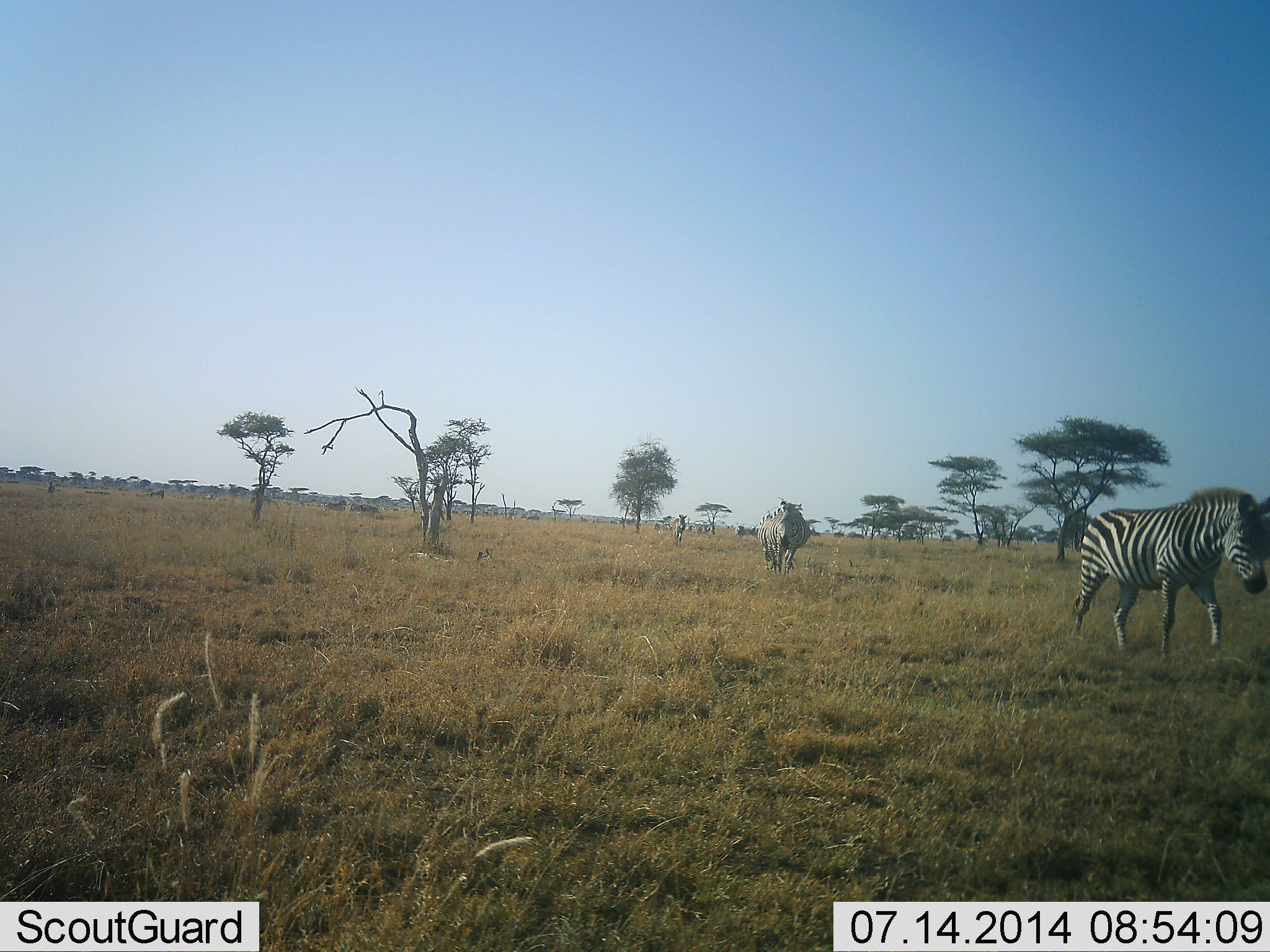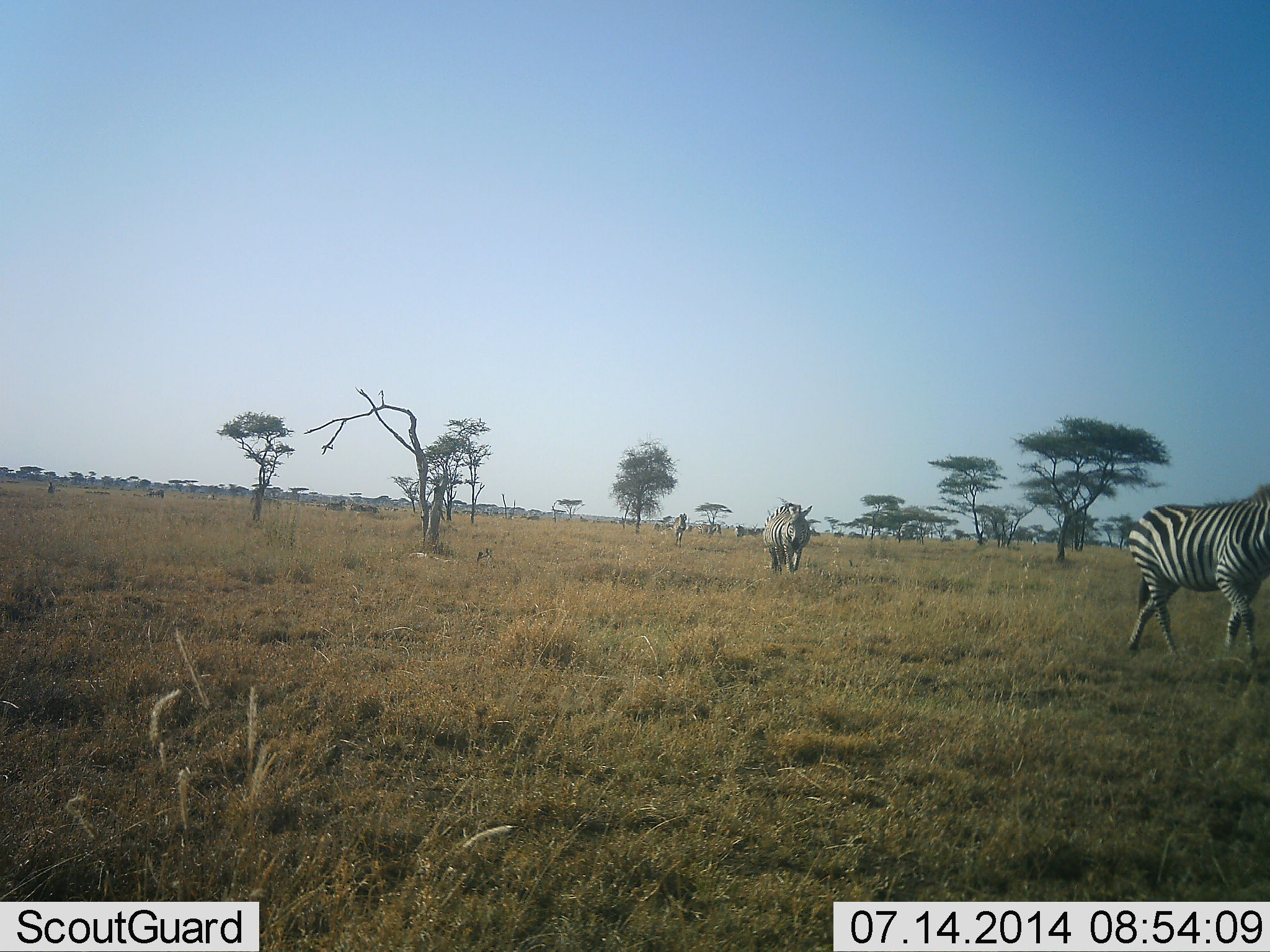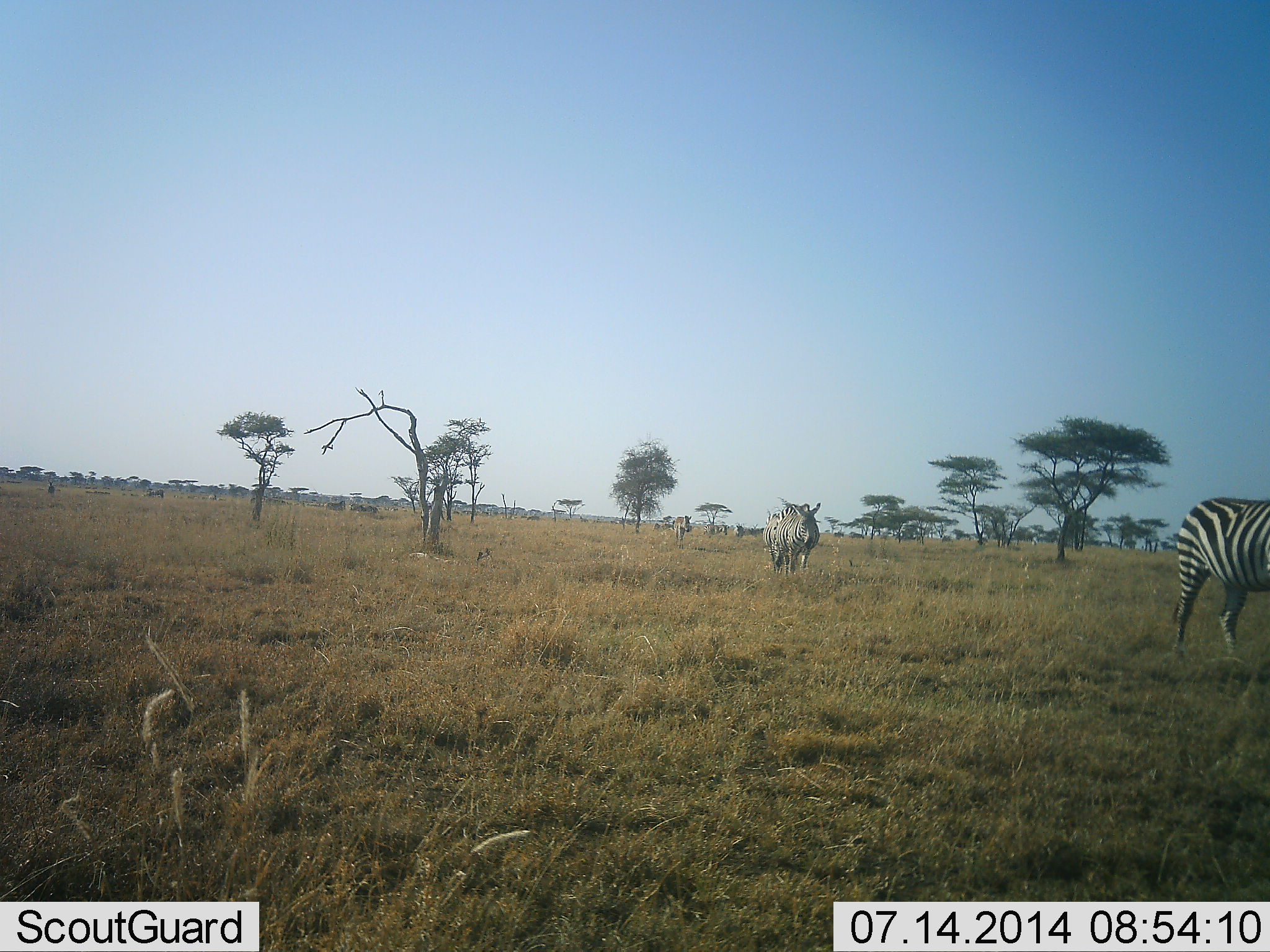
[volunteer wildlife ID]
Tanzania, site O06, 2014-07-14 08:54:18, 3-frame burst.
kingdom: Animalia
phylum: Chordata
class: Mammalia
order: Perissodactyla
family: Equidae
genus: Equus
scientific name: Equus quagga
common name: plains zebra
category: zebra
Zebra (plains zebra) (Equus quagga), count 4. Behavior (volunteer vote fractions): standing 30%, resting 0%, moving 90%, interacting 0%. Young present (vote fraction): 0%. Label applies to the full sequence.